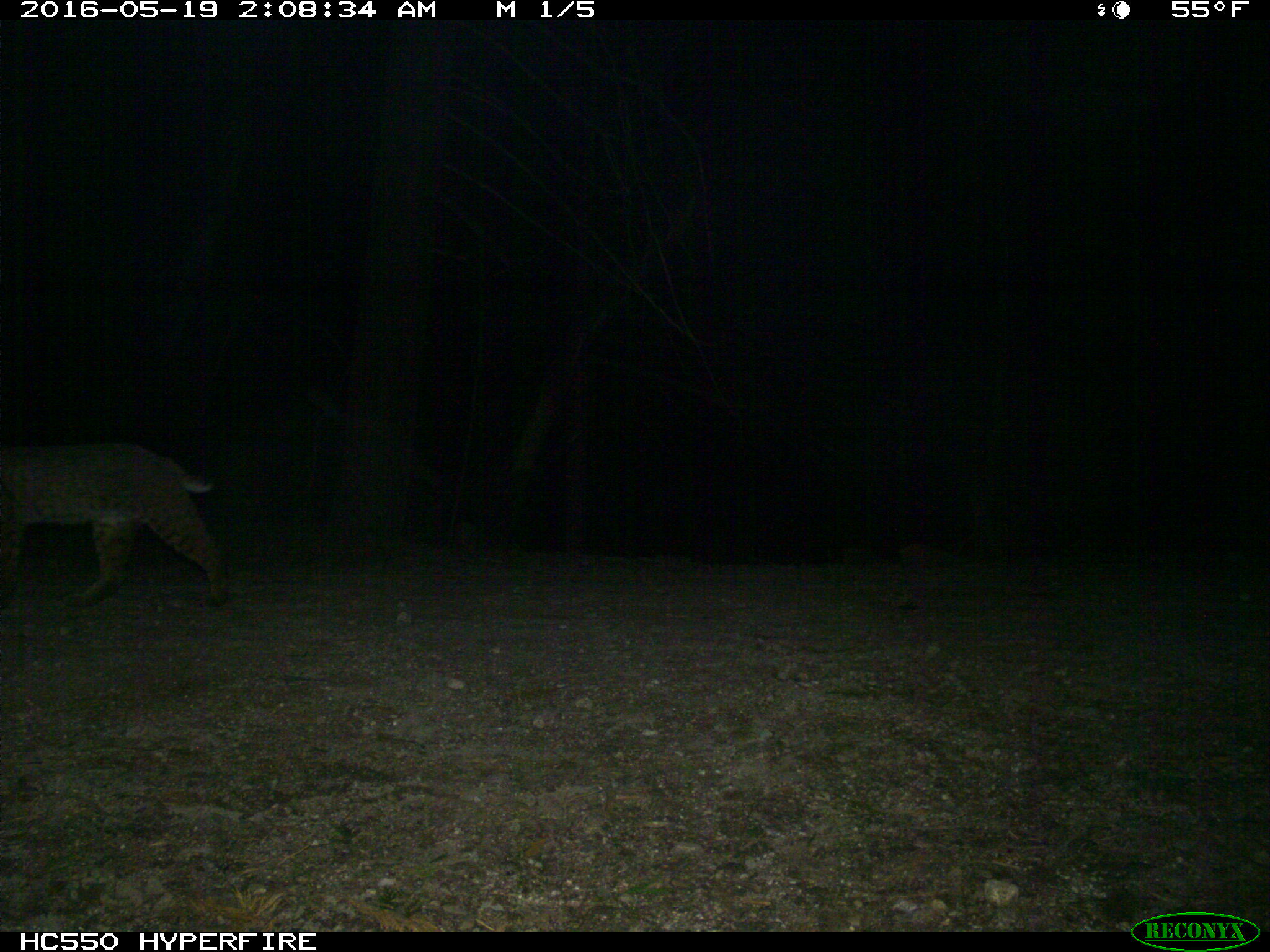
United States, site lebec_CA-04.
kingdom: Animalia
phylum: Chordata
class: Mammalia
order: Carnivora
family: Felidae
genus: Lynx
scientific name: Lynx rufus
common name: bobcat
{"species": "Lynx rufus (bobcat)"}